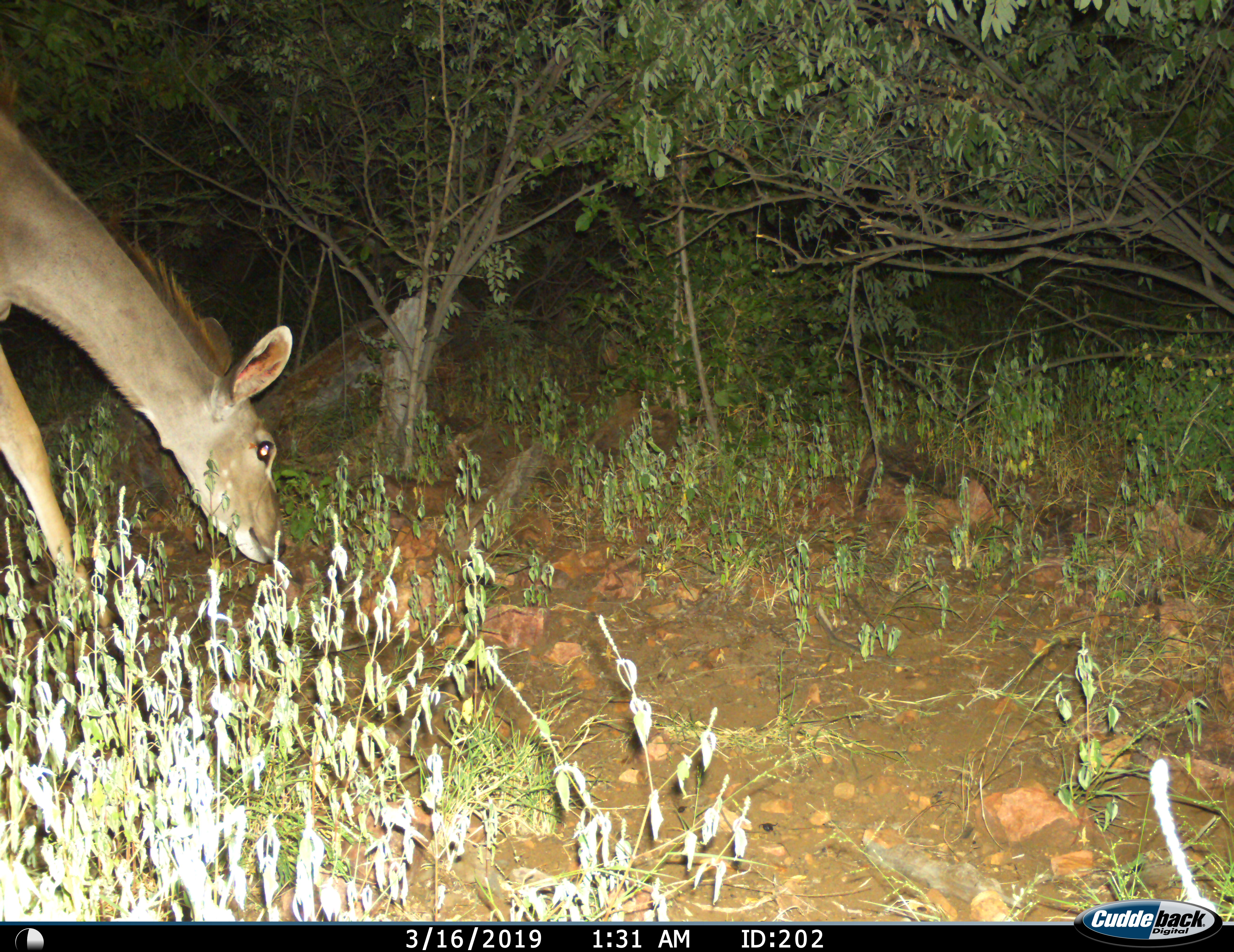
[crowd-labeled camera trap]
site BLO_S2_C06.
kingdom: Animalia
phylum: Chordata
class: Mammalia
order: Artiodactyla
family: Bovidae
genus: Tragelaphus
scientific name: Tragelaphus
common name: kudu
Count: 1.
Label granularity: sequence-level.